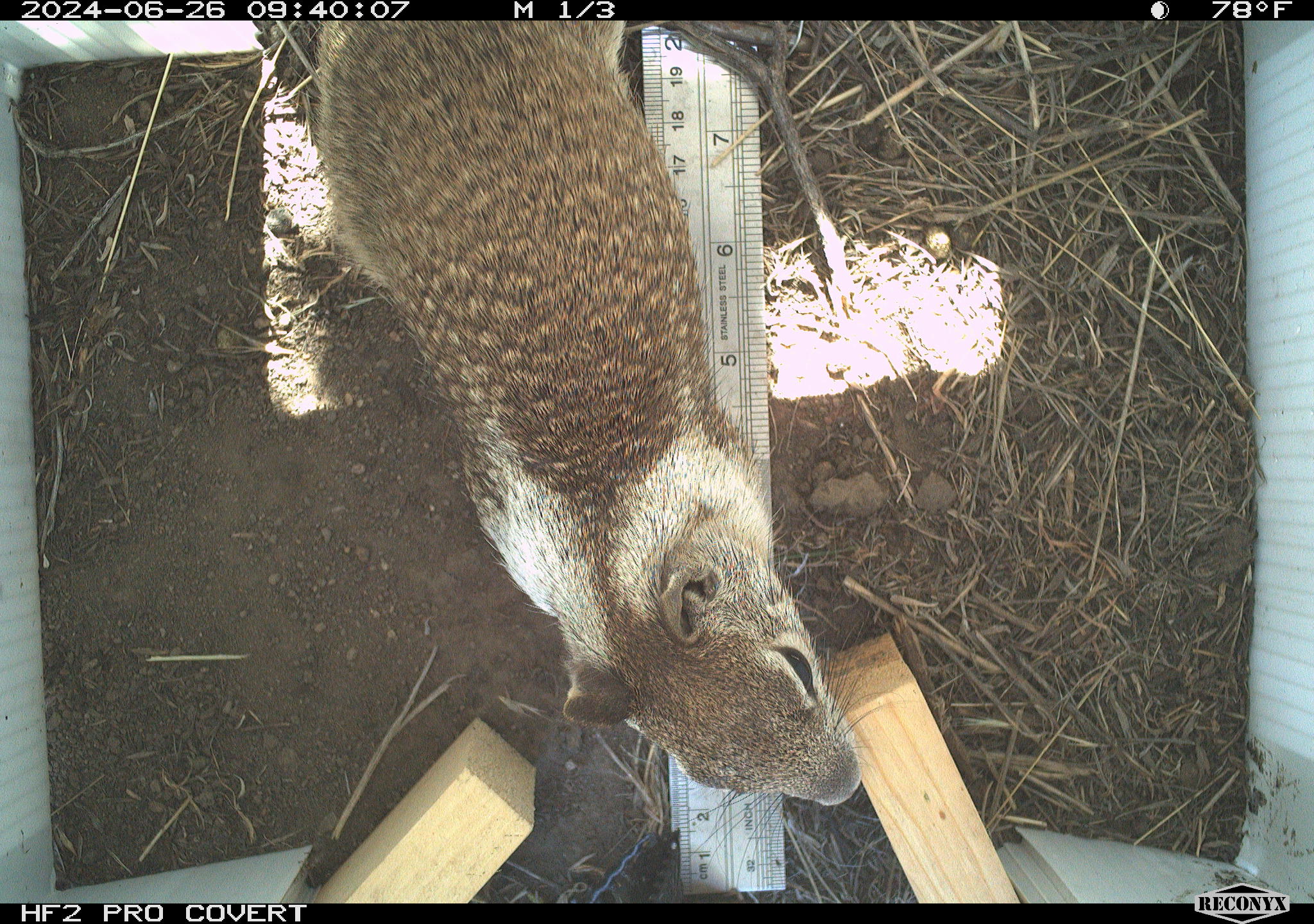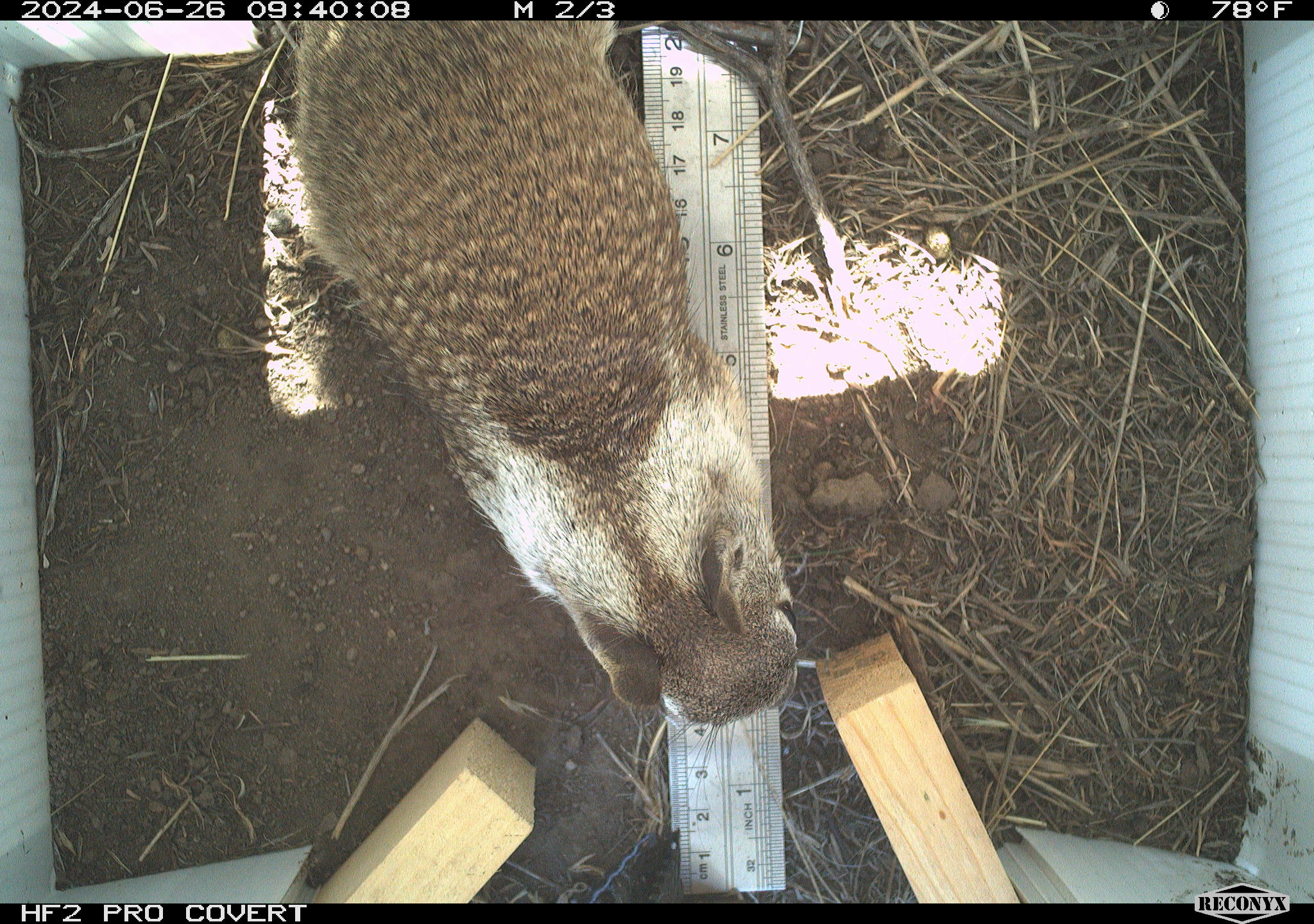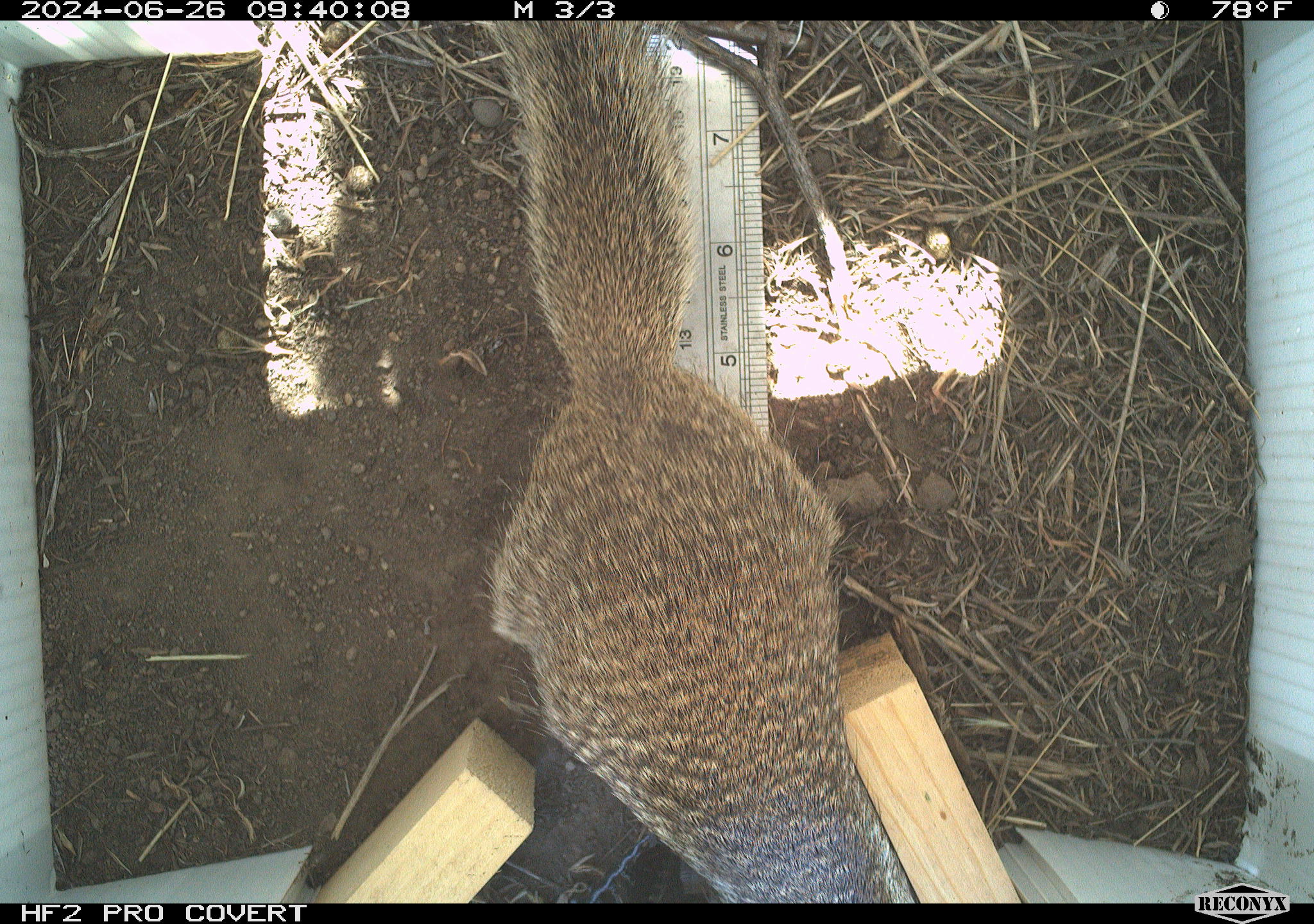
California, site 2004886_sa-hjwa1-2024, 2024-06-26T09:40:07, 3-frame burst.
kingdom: Animalia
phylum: Chordata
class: Mammalia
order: Rodentia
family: Sciuridae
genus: Otospermophilus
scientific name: Otospermophilus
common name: north american rock squirrels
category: otospermophilus species